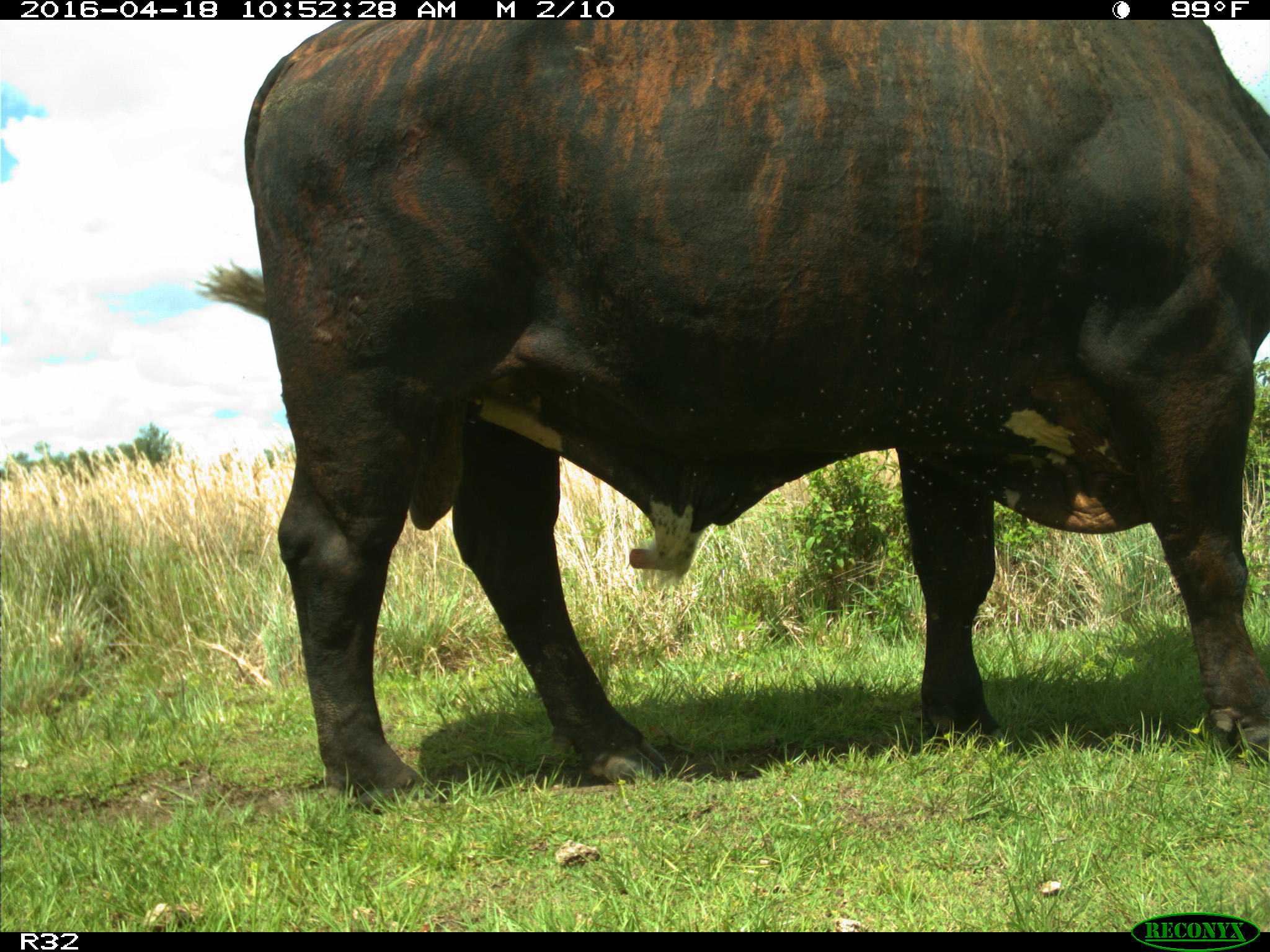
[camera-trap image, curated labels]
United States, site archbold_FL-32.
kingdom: Animalia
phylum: Chordata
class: Mammalia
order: Artiodactyla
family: Bovidae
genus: Bos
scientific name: Bos taurus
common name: domestic cow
Bos taurus (domestic cow).